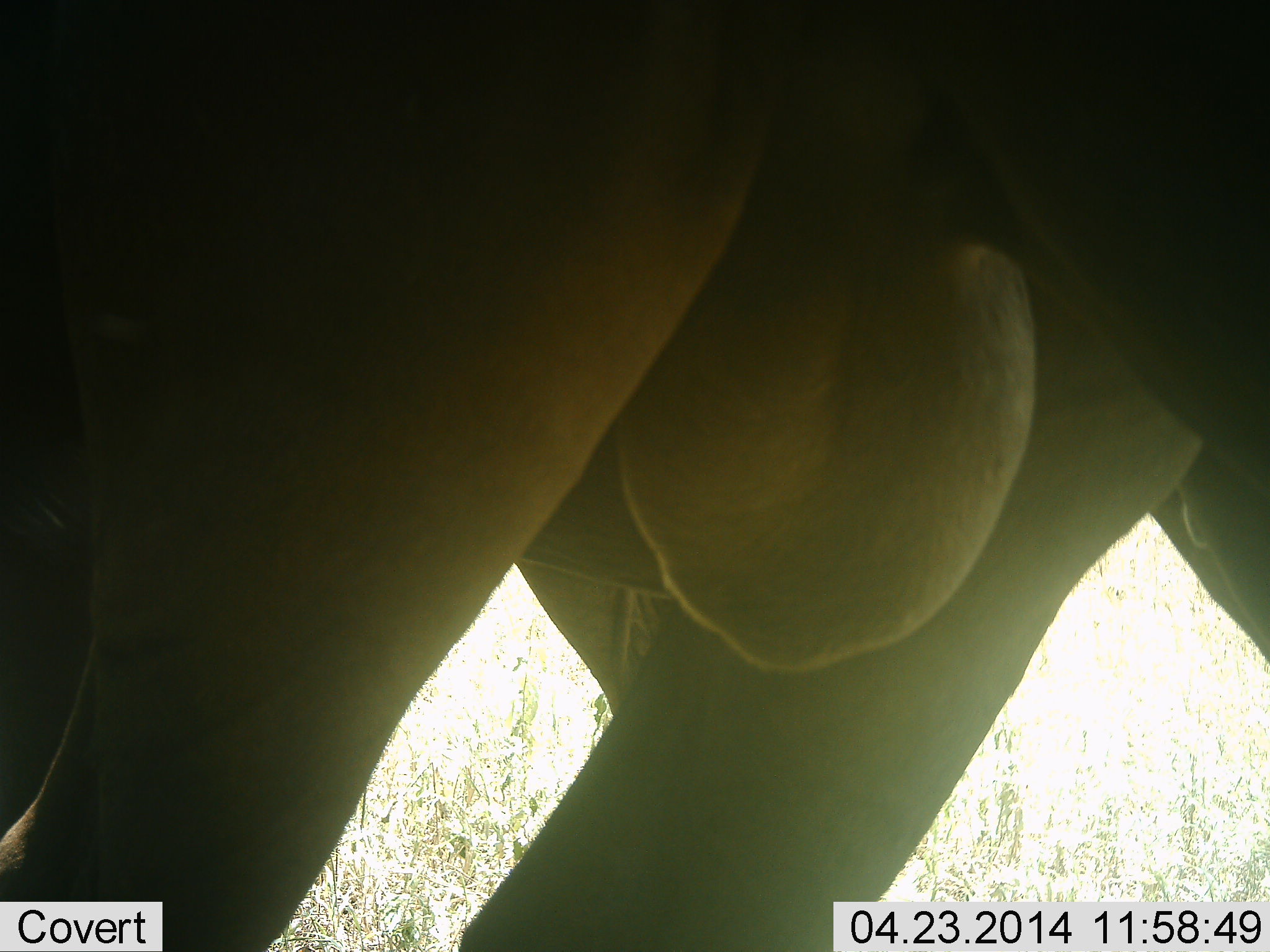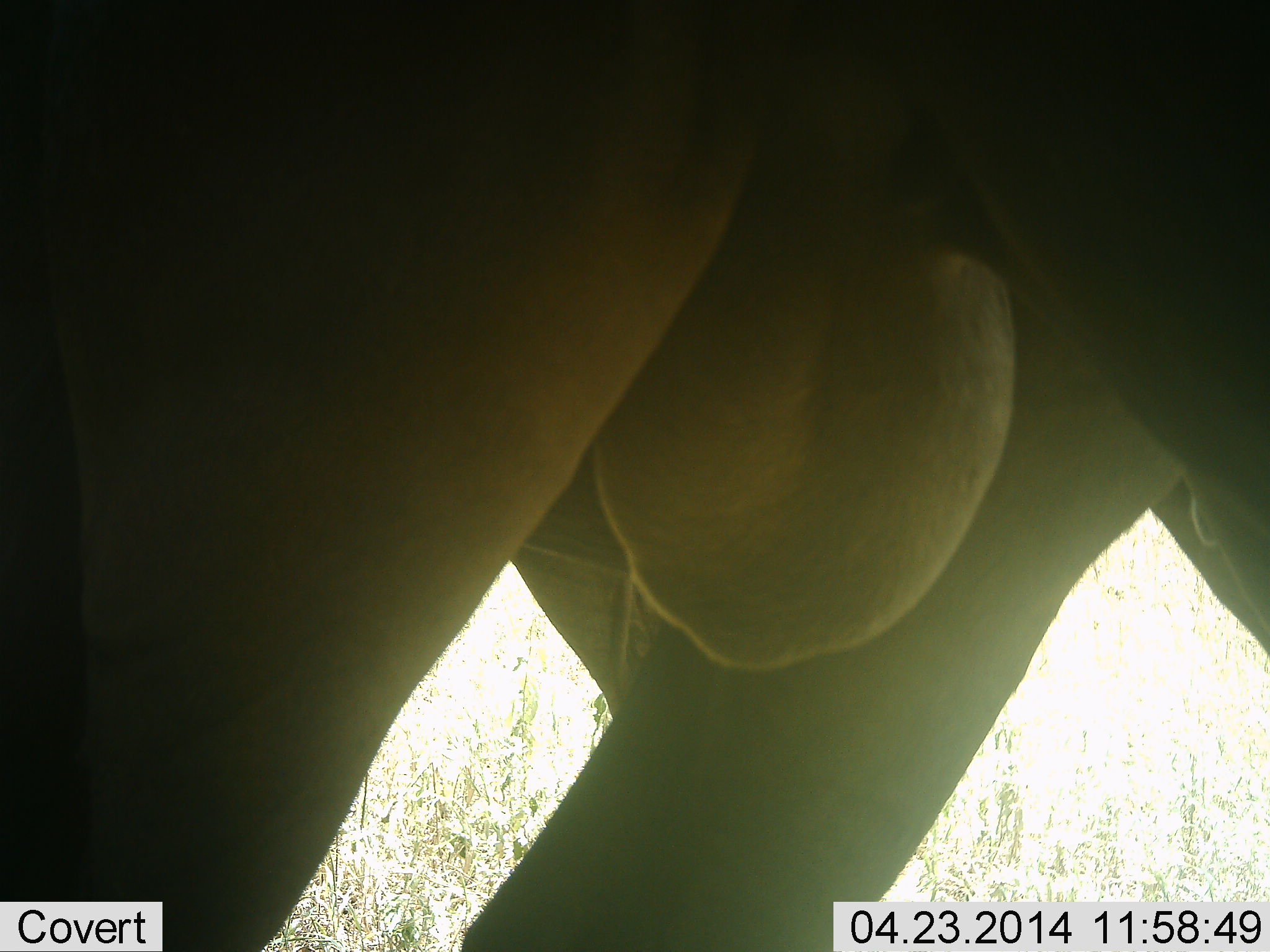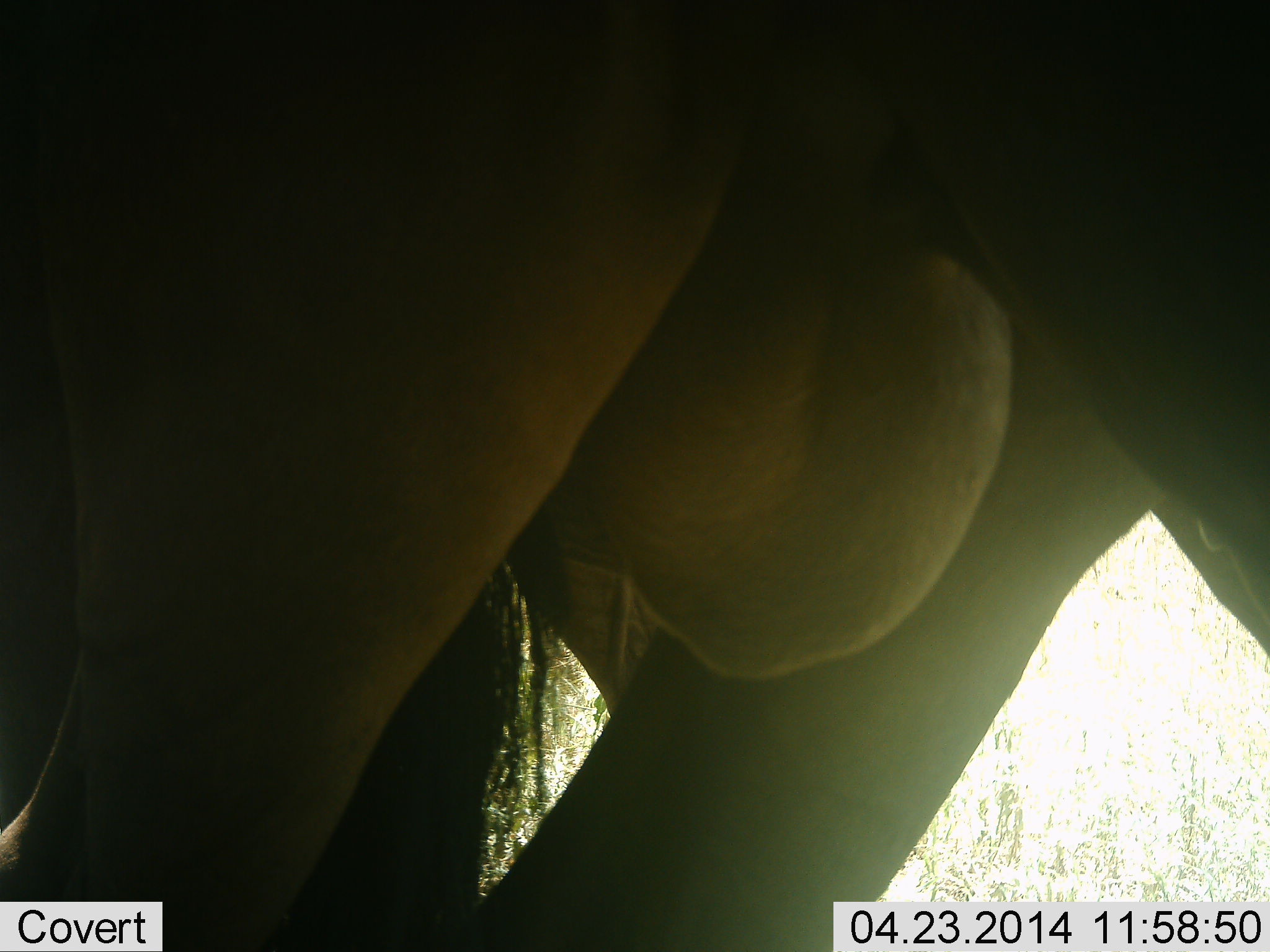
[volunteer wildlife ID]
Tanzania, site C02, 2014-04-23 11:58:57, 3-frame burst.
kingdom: Animalia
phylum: Chordata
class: Mammalia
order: Artiodactyla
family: Bovidae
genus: Connochaetes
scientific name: Connochaetes taurinus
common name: blue wildebeest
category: wildebeest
Wildebeest (blue wildebeest) (Connochaetes taurinus), count 1. Behavior (volunteer vote fractions): standing 89%, resting 0%, moving 6%, interacting 11%. Young present (vote fraction): 0%. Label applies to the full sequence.